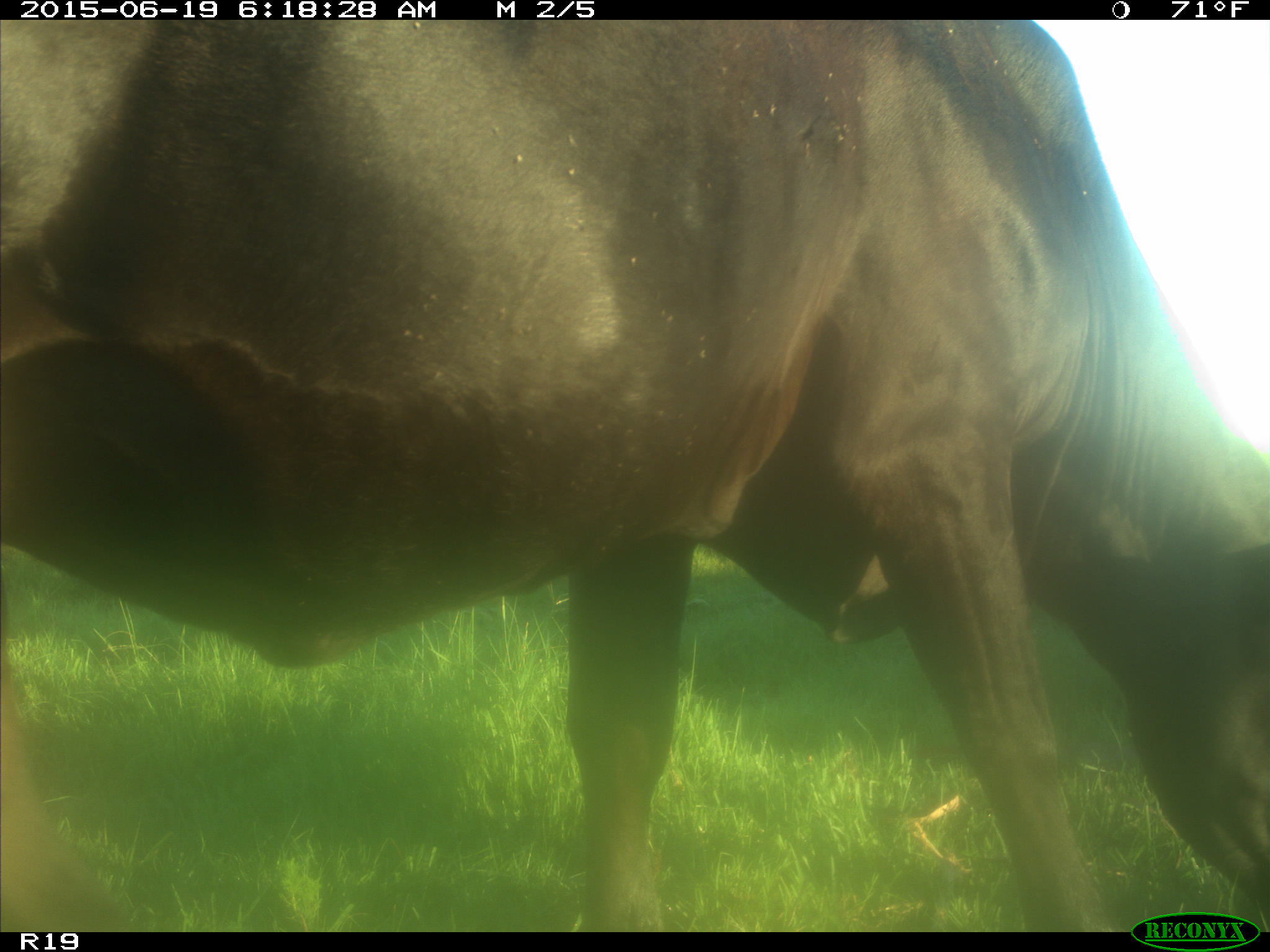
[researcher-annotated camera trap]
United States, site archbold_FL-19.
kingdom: Animalia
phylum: Chordata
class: Mammalia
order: Artiodactyla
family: Bovidae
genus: Bos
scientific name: Bos taurus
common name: domestic cow